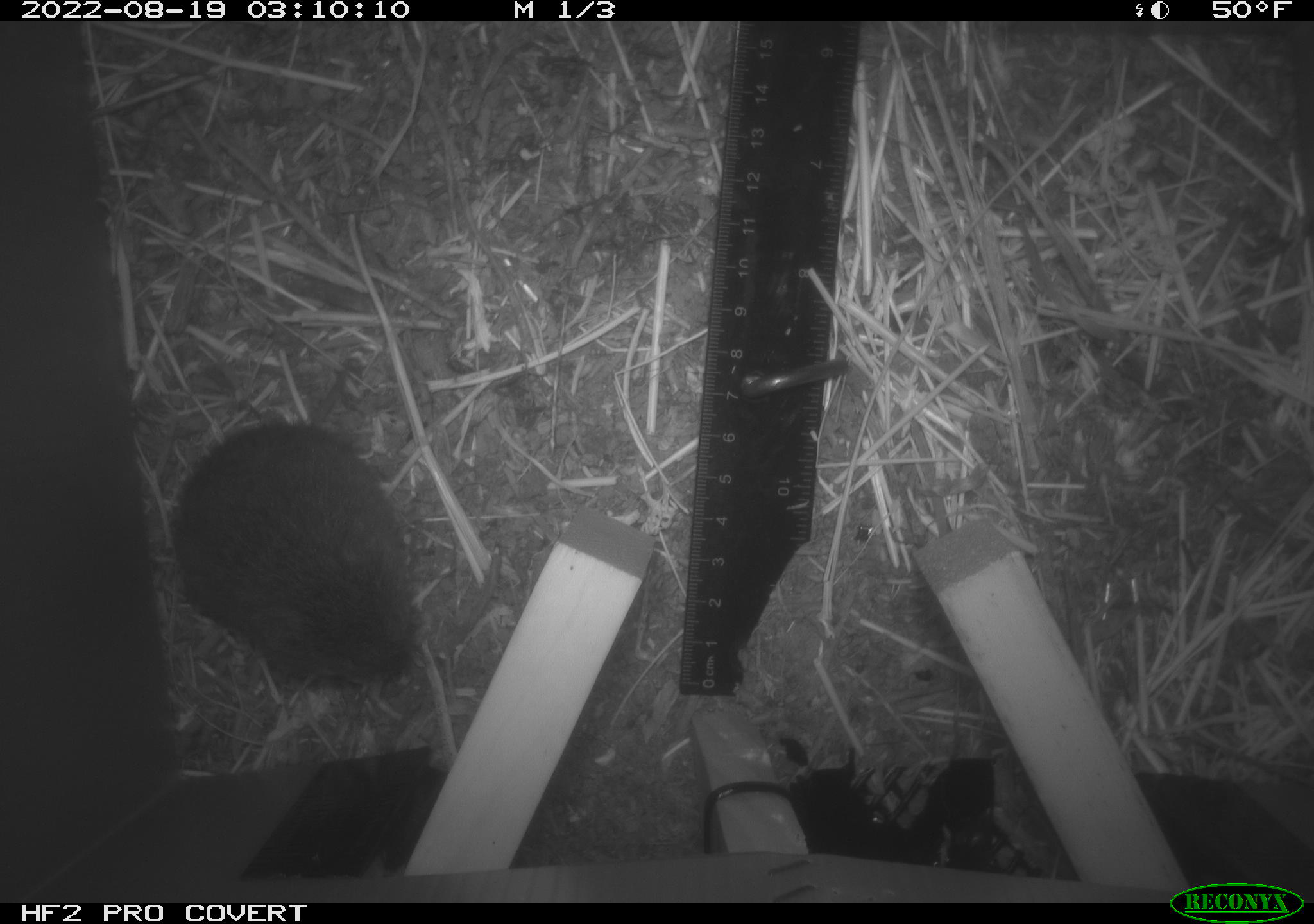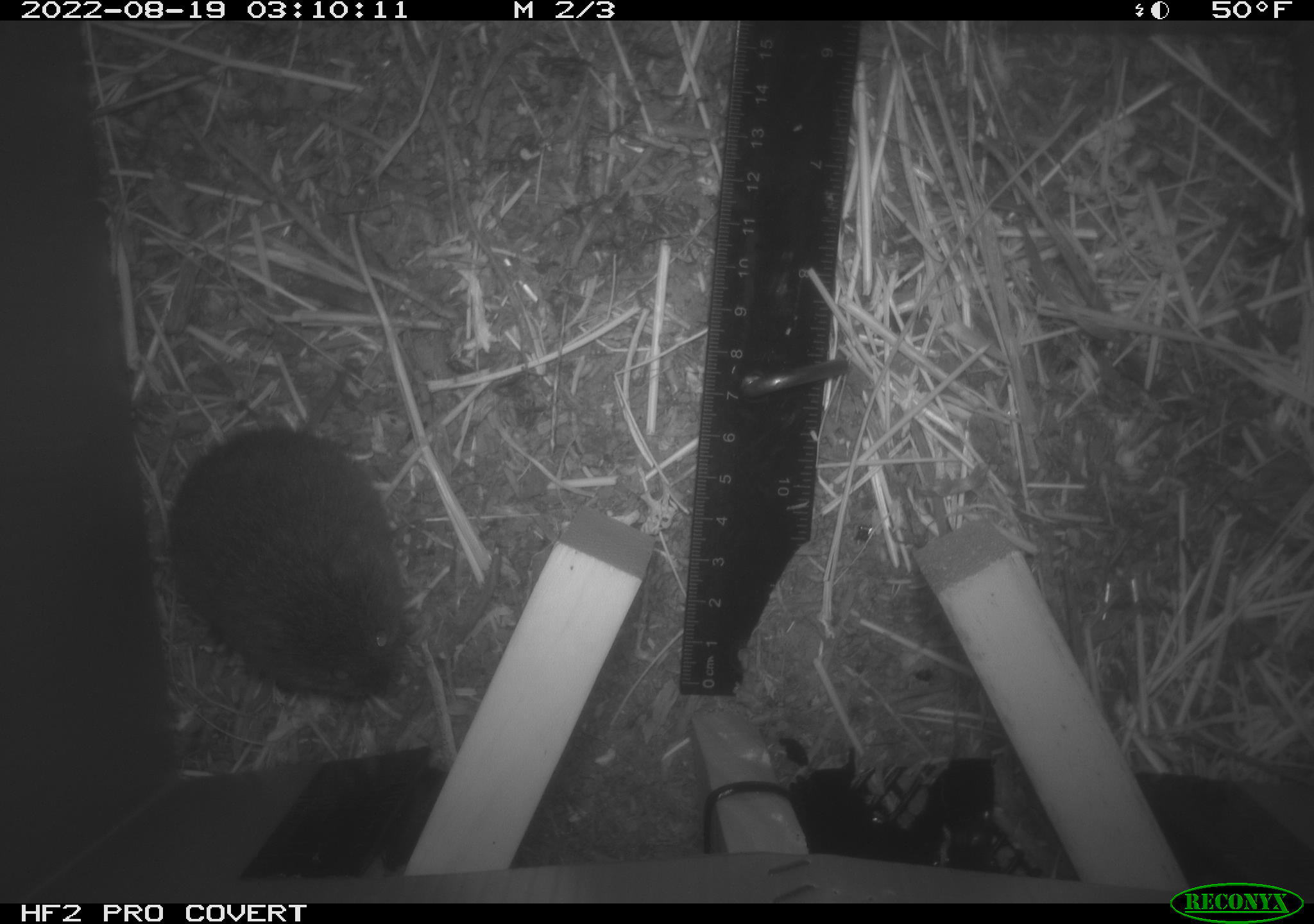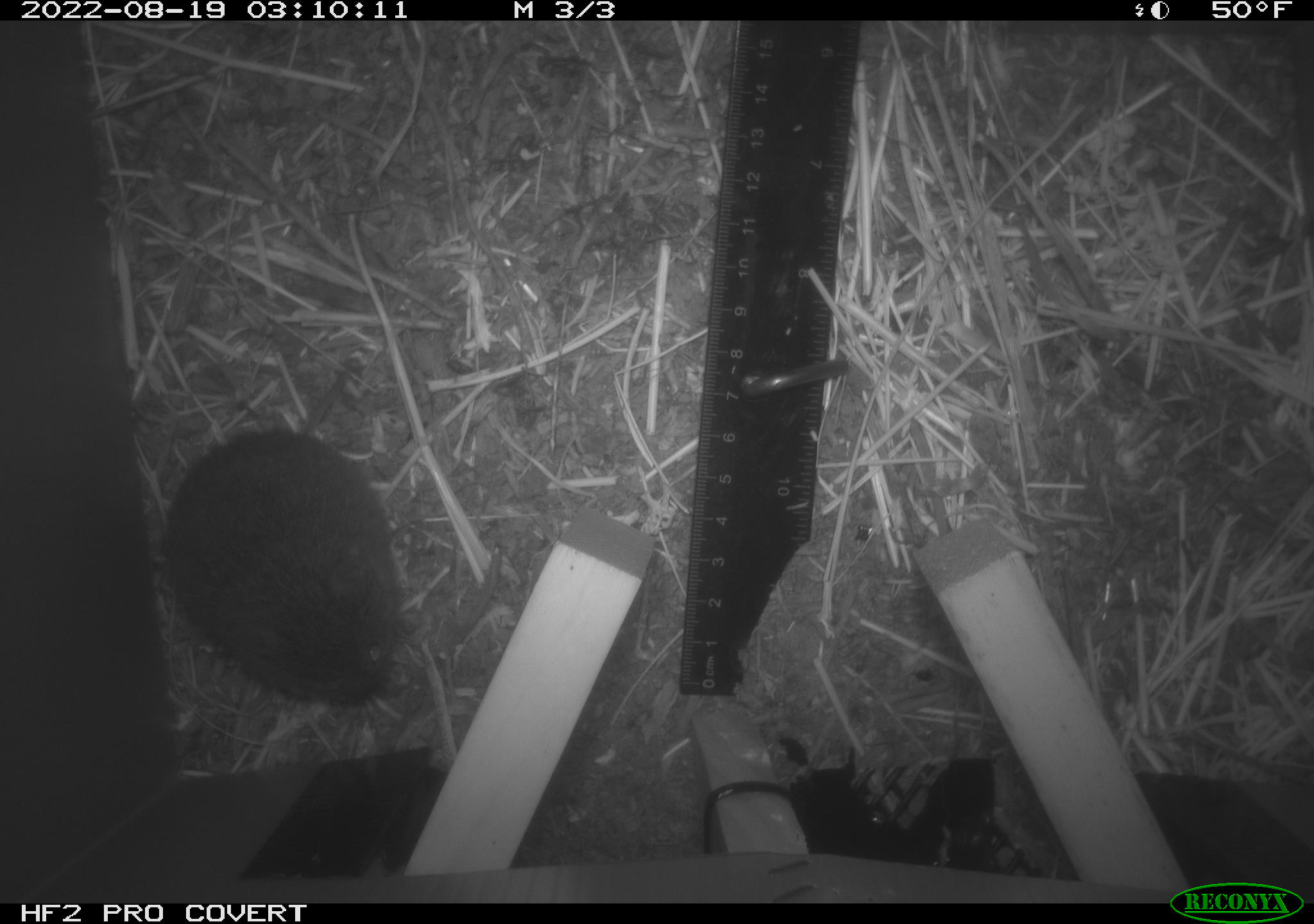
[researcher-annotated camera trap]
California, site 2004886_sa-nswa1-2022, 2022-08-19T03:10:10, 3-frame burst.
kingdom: Animalia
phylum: Chordata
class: Mammalia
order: Rodentia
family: Cricetidae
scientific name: Cricetidae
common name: hamsters, voles, lemmings, and allies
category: cricetidae family